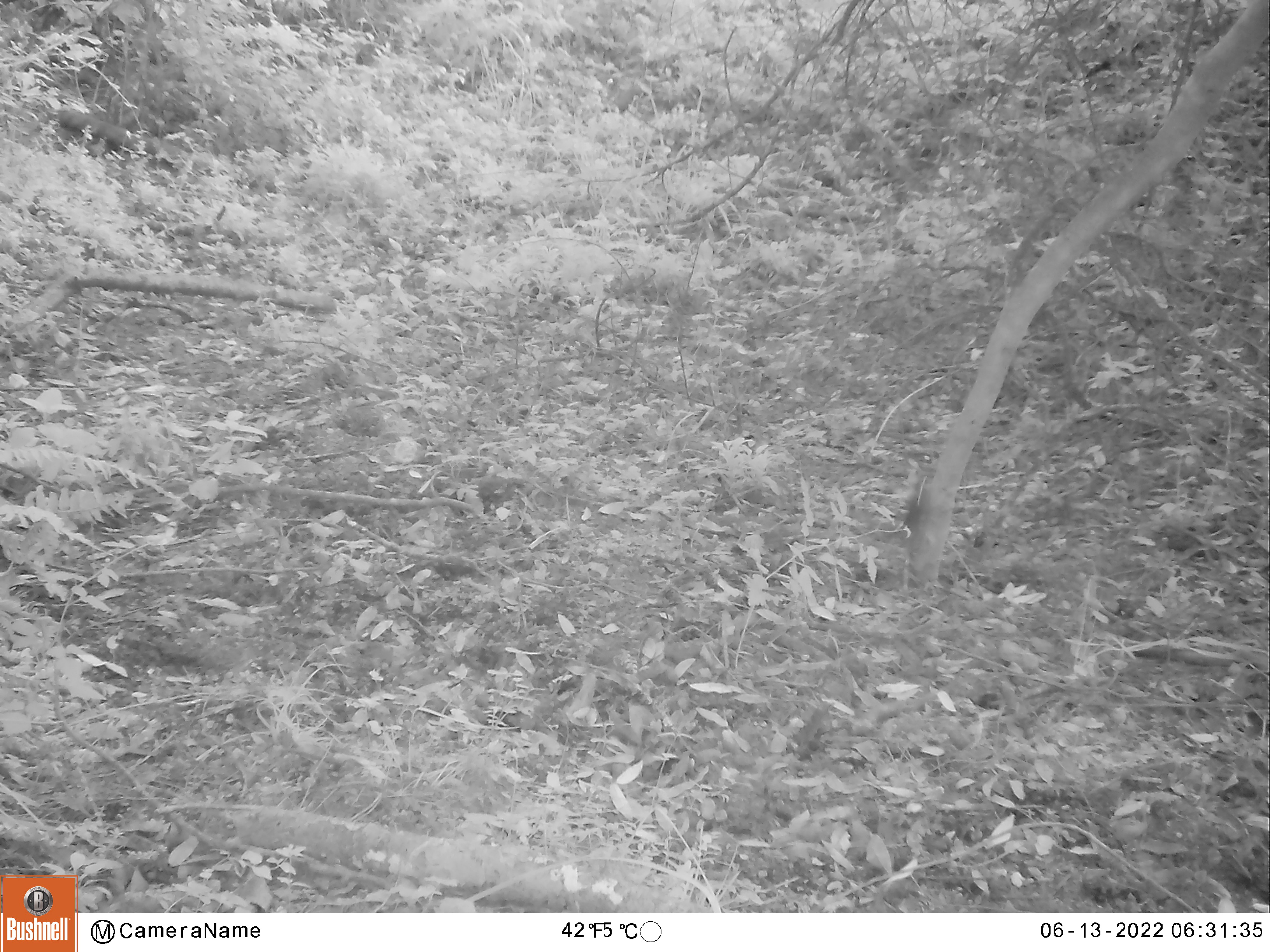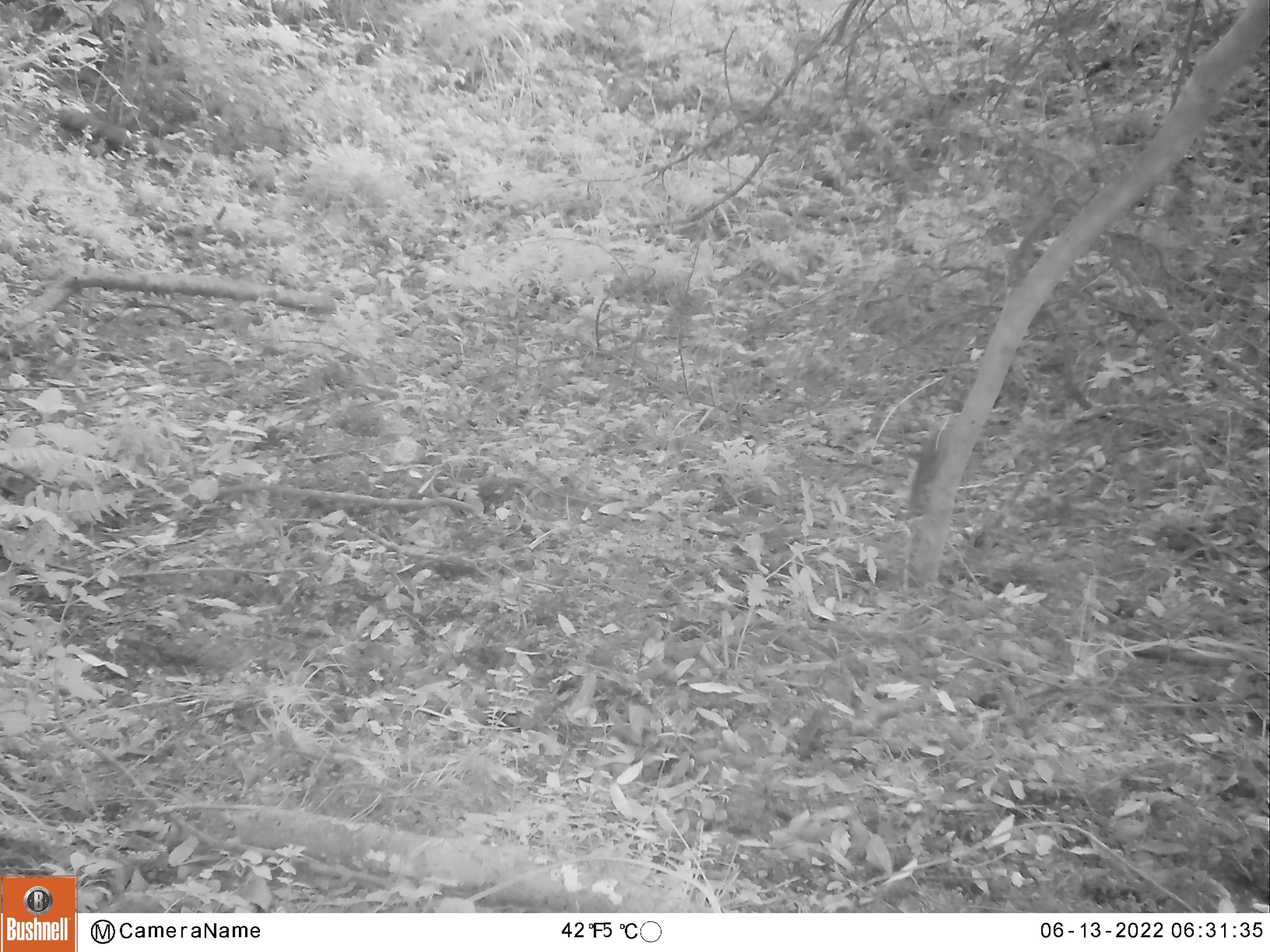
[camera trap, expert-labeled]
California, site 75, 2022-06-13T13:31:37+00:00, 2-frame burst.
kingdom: Animalia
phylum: Chordata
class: Mammalia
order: Rodentia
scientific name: Rodentia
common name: mouse or rat